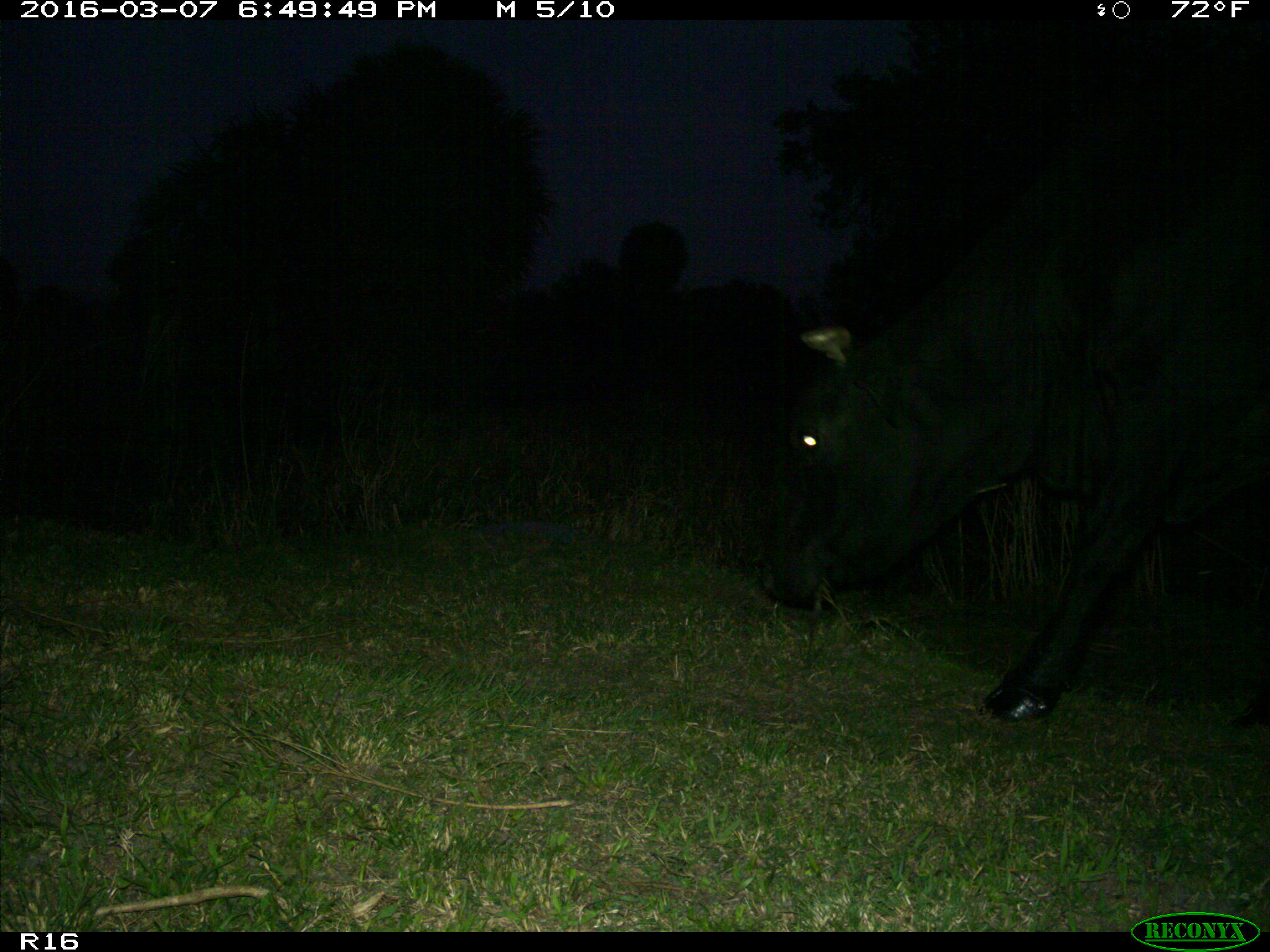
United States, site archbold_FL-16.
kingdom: Animalia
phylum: Chordata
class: Mammalia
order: Artiodactyla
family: Bovidae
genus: Bos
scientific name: Bos taurus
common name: domestic cow